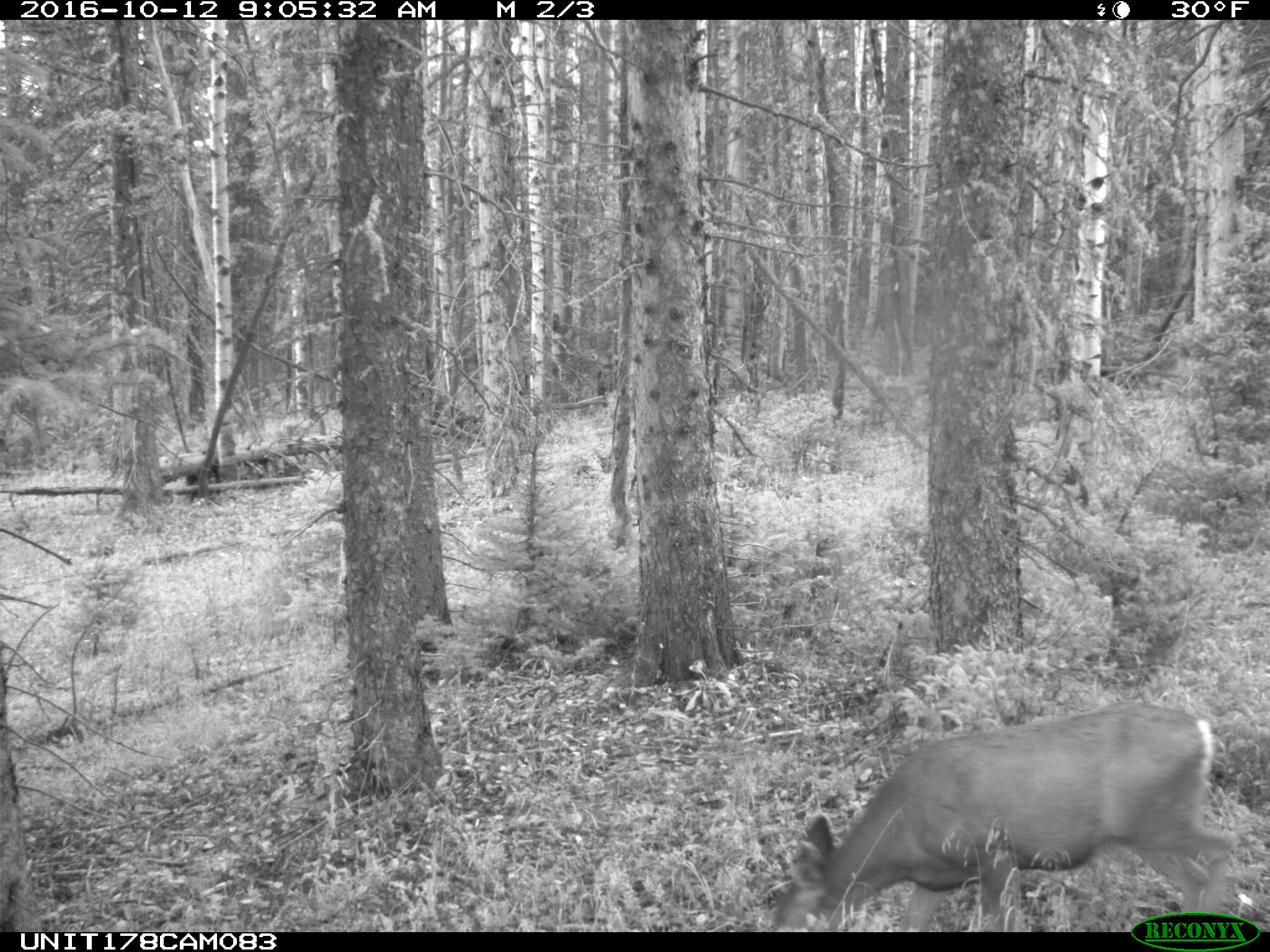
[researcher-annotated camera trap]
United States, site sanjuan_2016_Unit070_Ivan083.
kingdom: Animalia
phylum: Chordata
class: Mammalia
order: Artiodactyla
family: Cervidae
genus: Odocoileus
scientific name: Odocoileus hemionus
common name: mule deer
Odocoileus hemionus (mule deer).